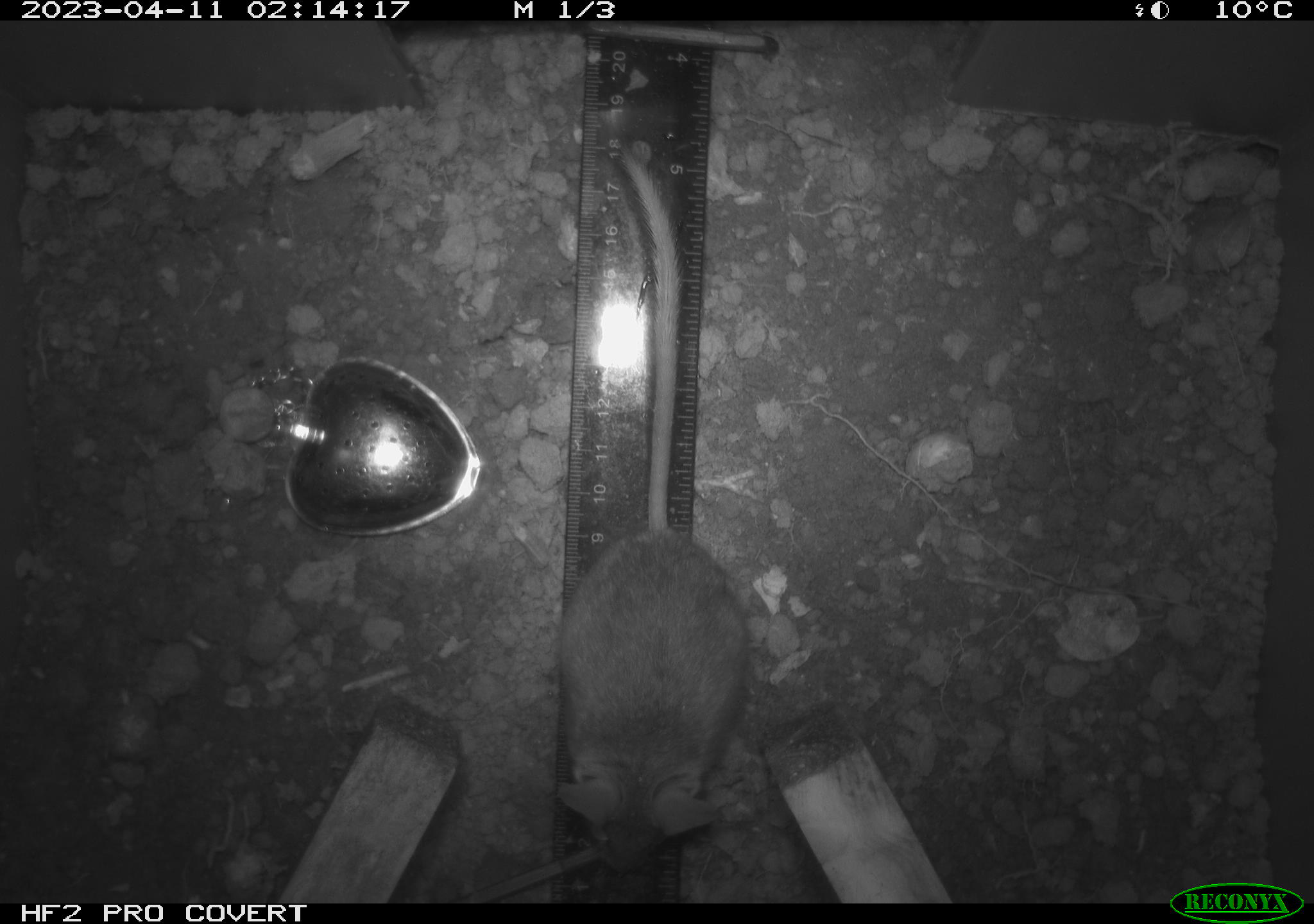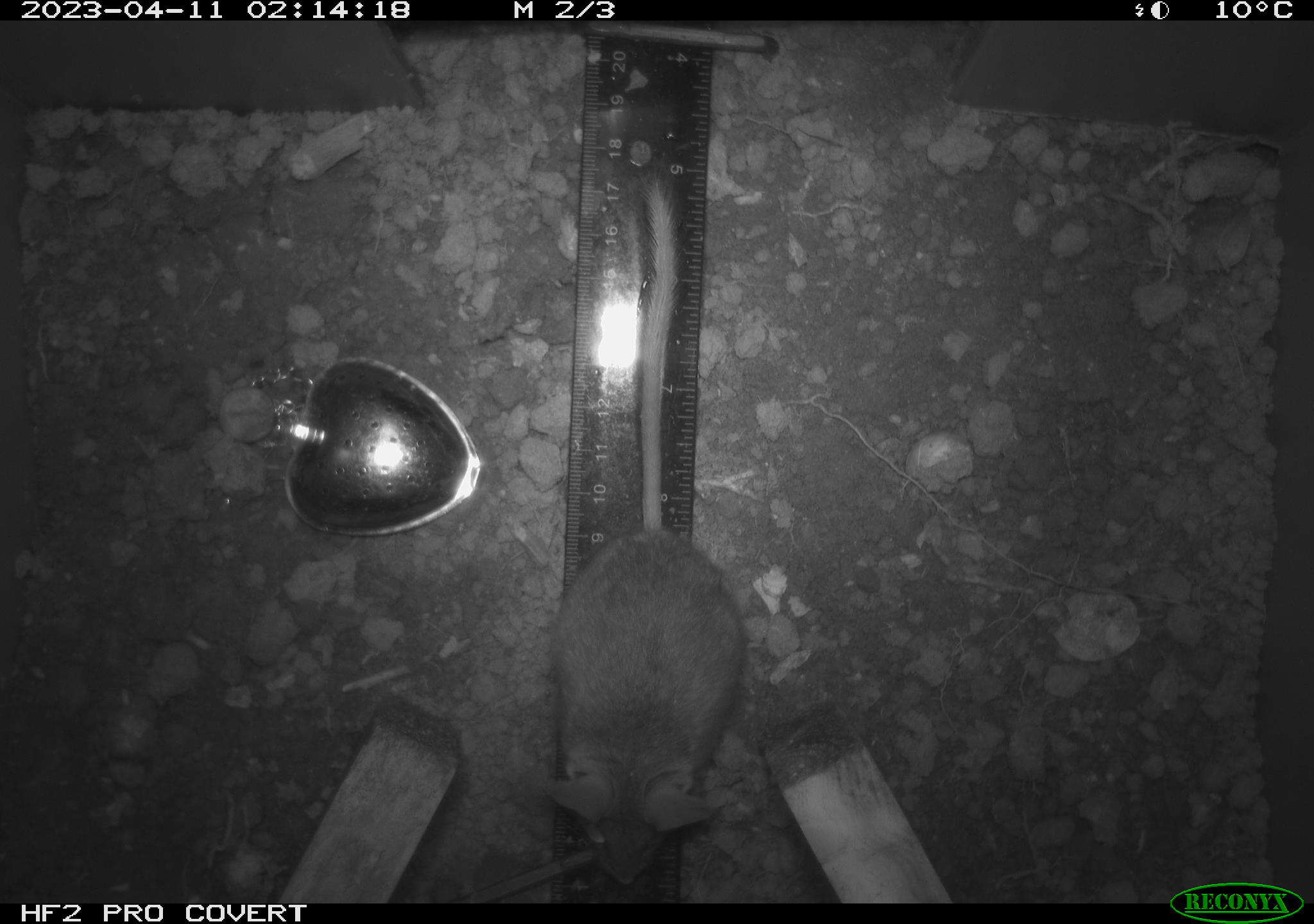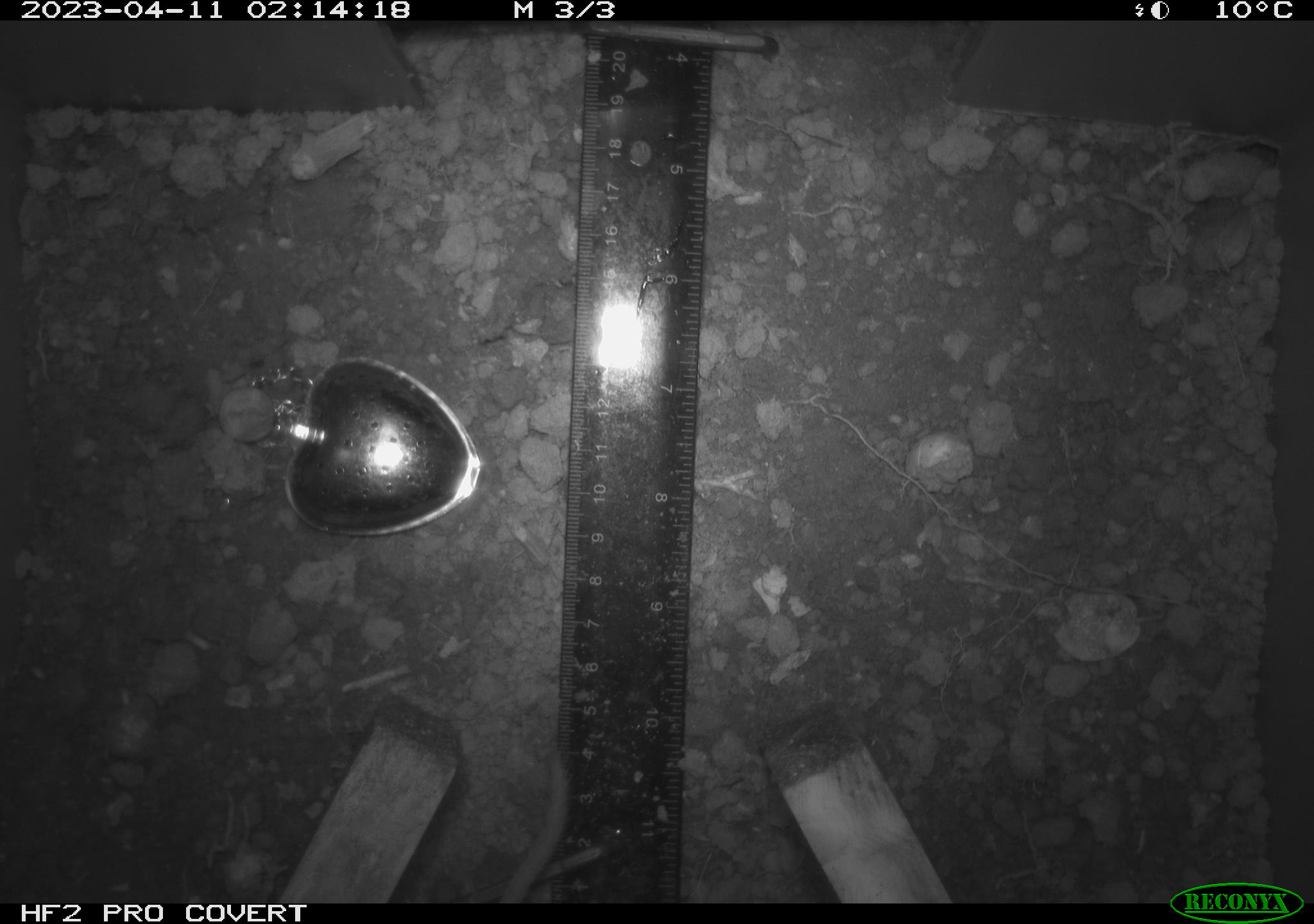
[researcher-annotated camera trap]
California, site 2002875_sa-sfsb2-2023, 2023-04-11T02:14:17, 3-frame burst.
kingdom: Animalia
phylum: Chordata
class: Mammalia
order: Rodentia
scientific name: Rodentia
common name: mouse species